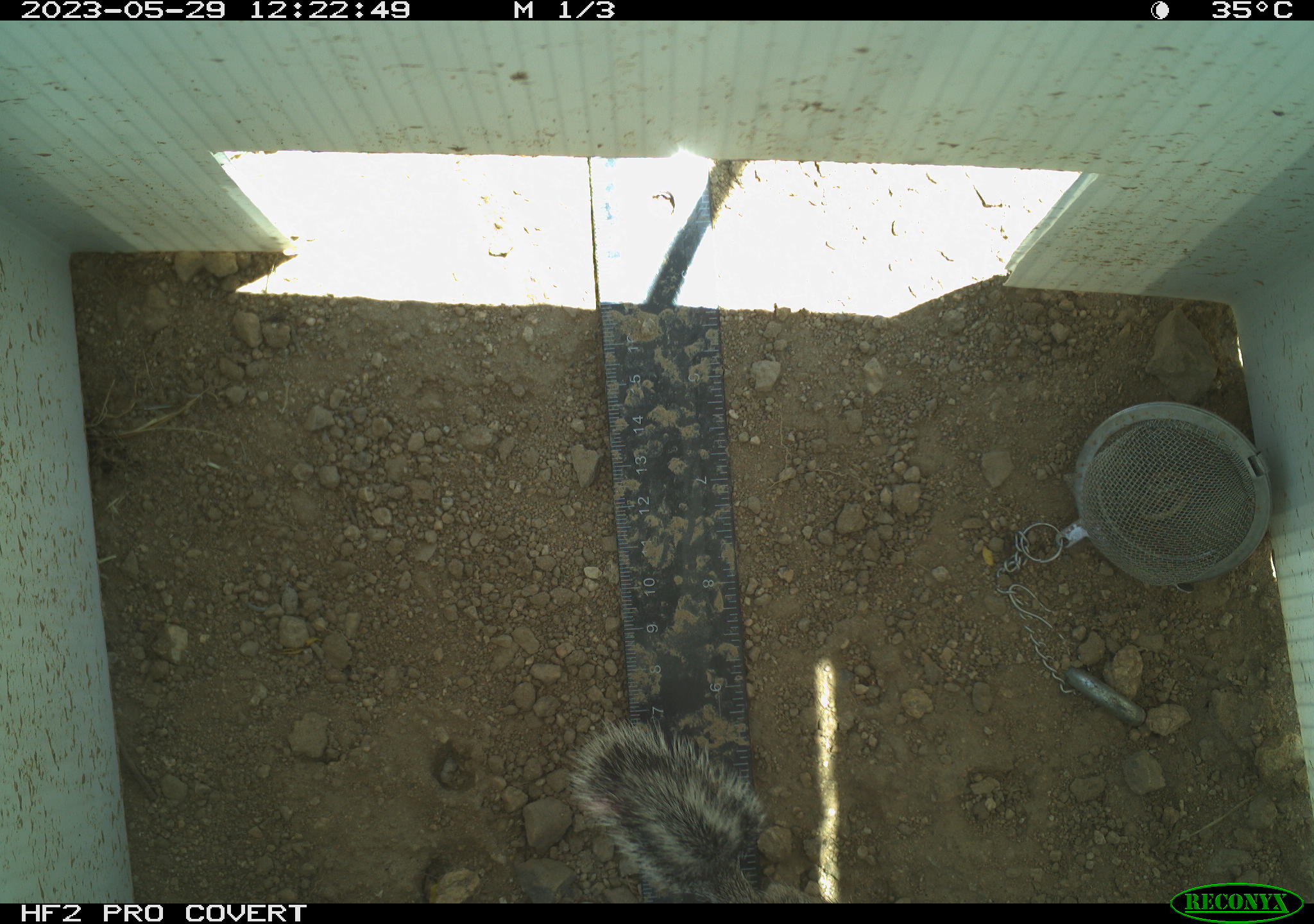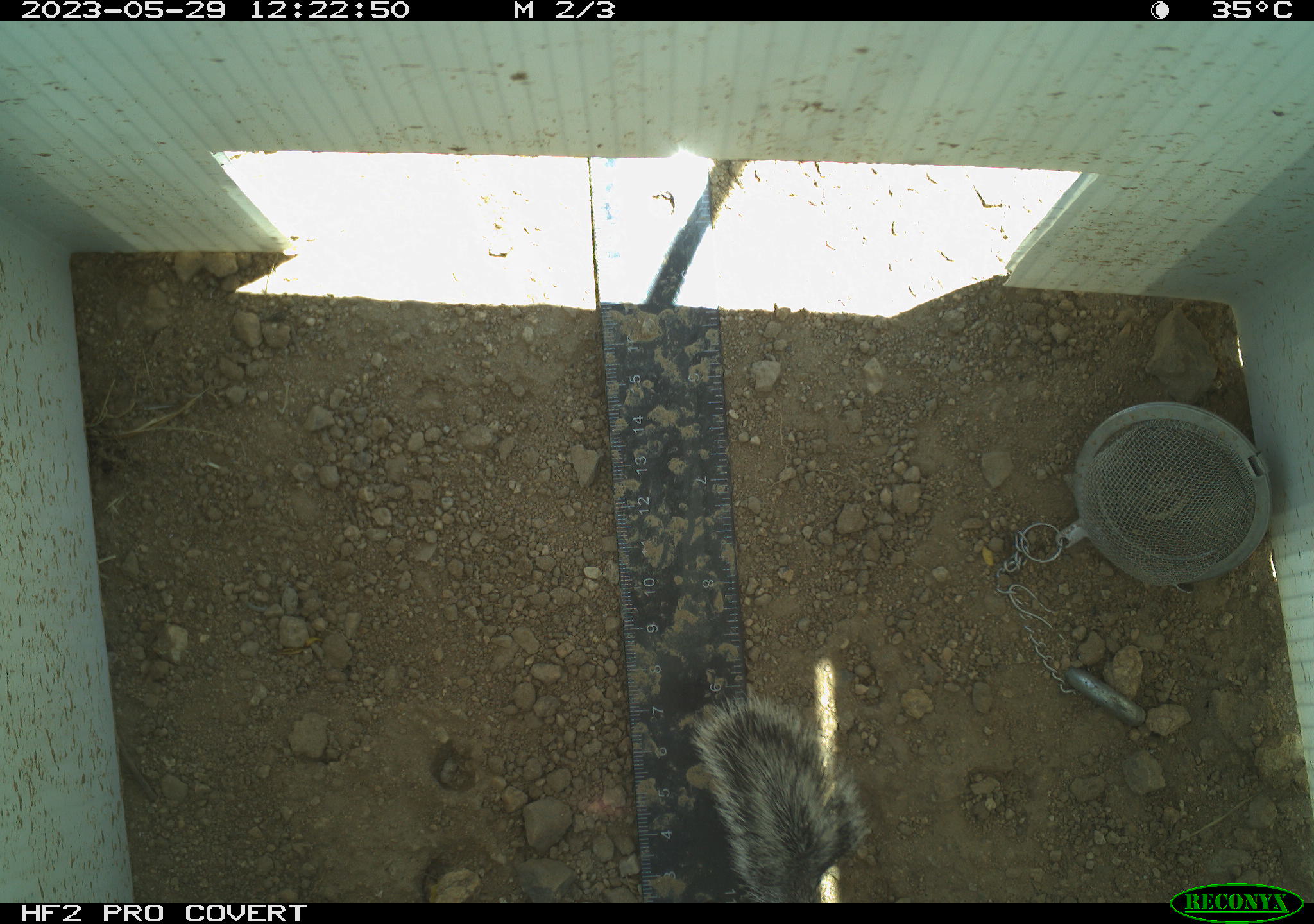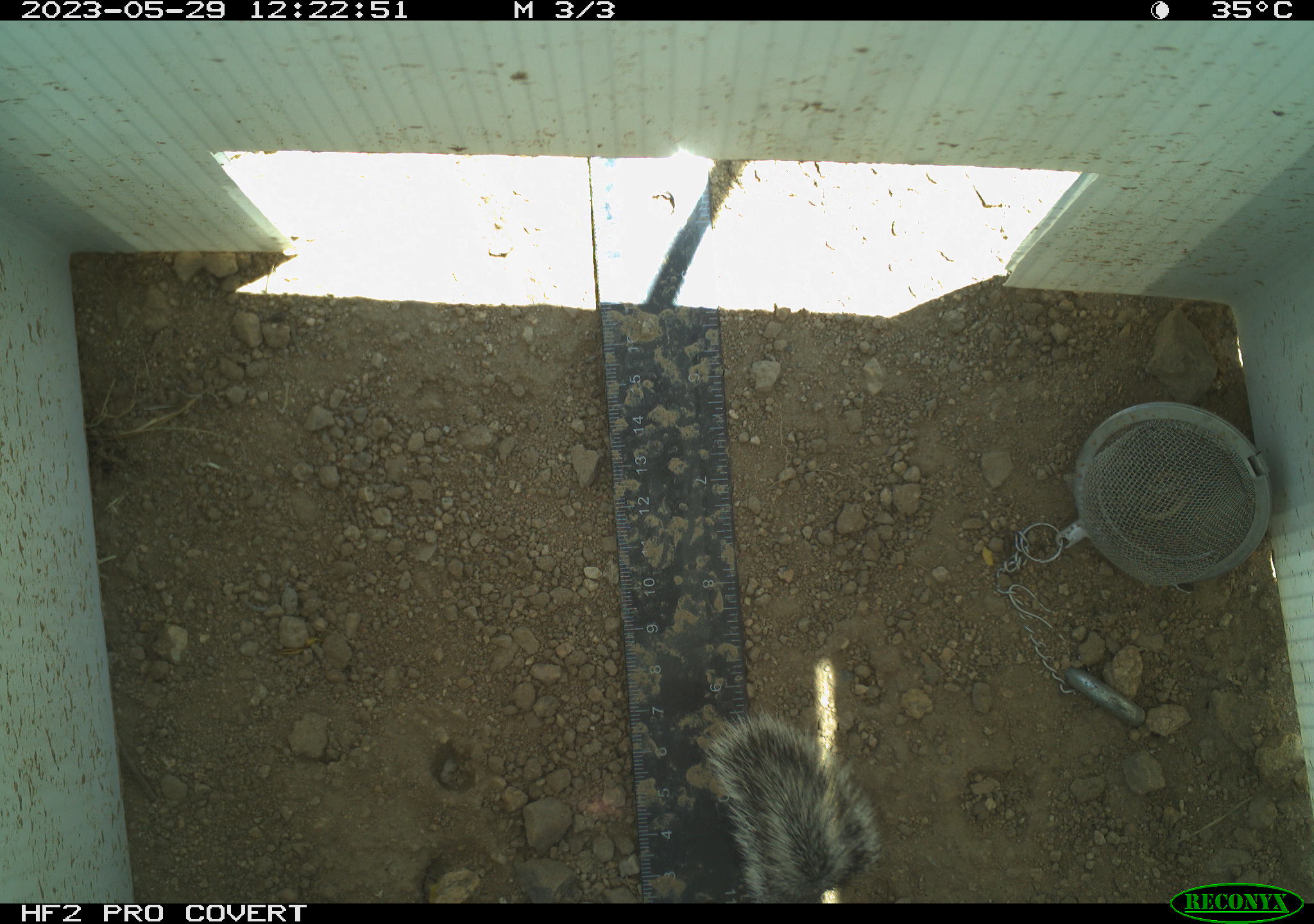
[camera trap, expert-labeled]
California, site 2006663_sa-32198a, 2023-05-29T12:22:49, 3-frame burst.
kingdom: Animalia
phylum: Chordata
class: Mammalia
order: Rodentia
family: Sciuridae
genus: Ammospermophilus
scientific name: Ammospermophilus leucurus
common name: white-tailed antelope squirrel